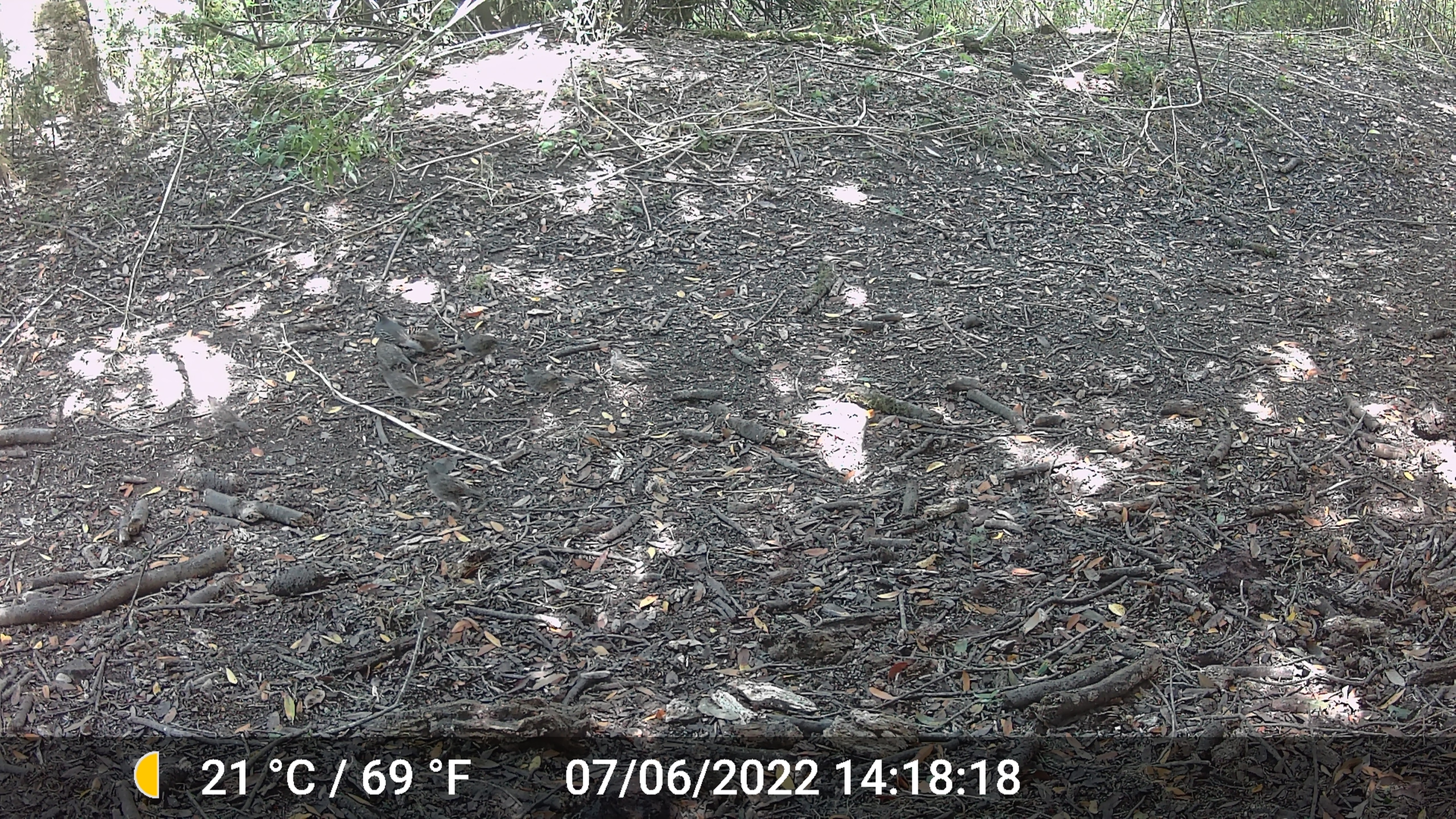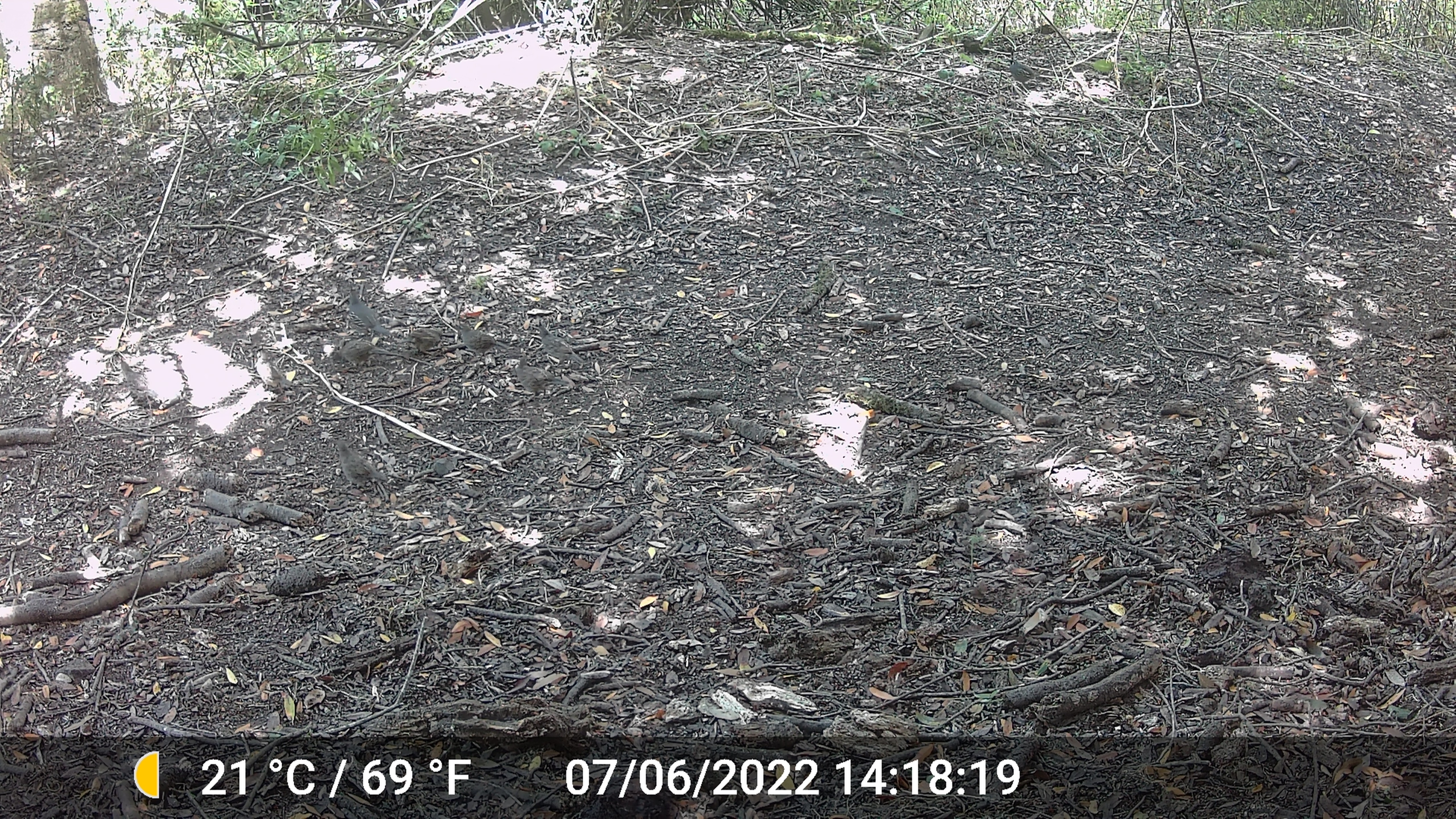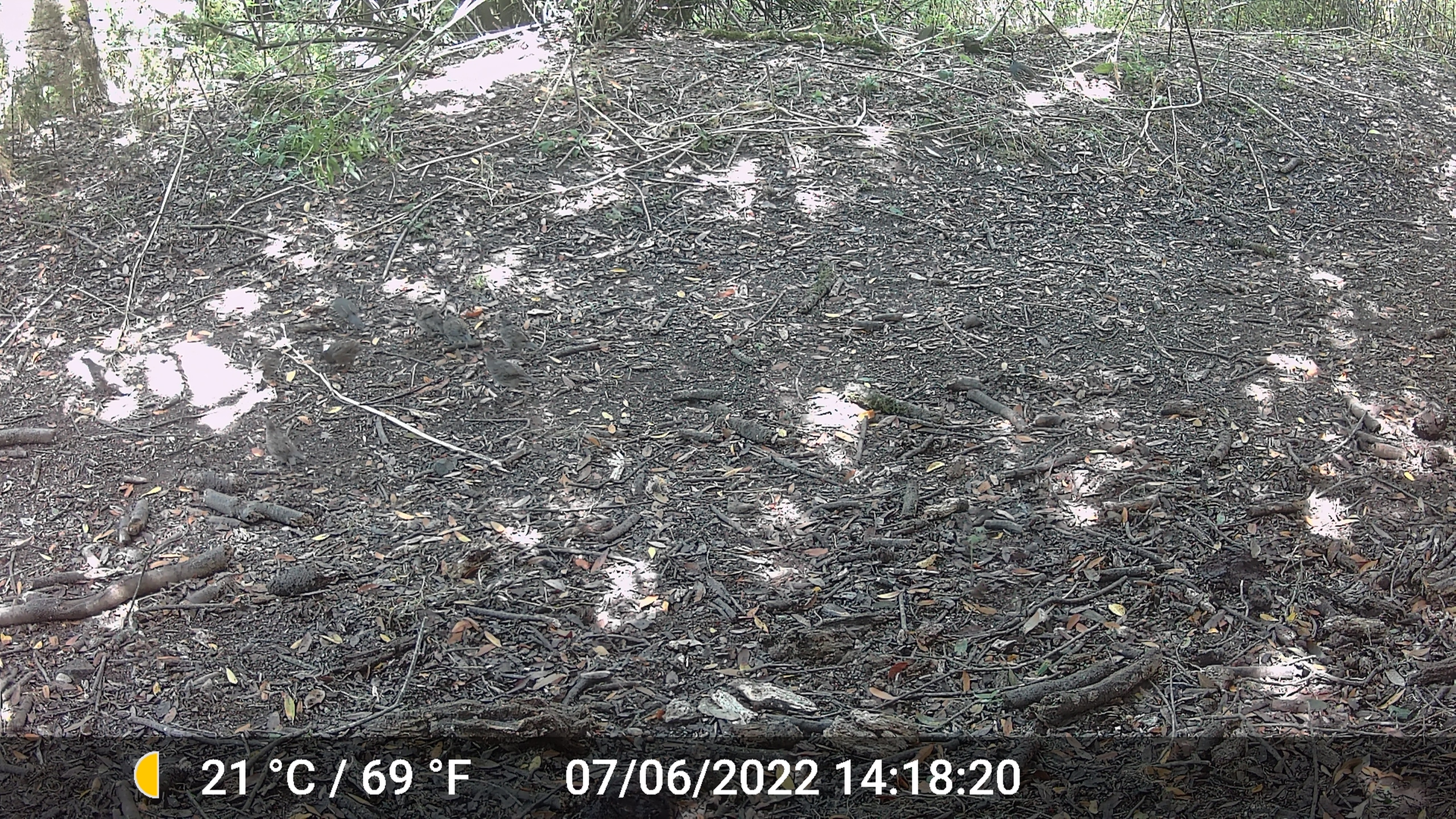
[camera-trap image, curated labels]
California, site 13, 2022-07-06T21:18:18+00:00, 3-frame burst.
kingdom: Animalia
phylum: Chordata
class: Aves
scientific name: Aves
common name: bird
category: unknown bird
Unknown bird (bird) (Aves).